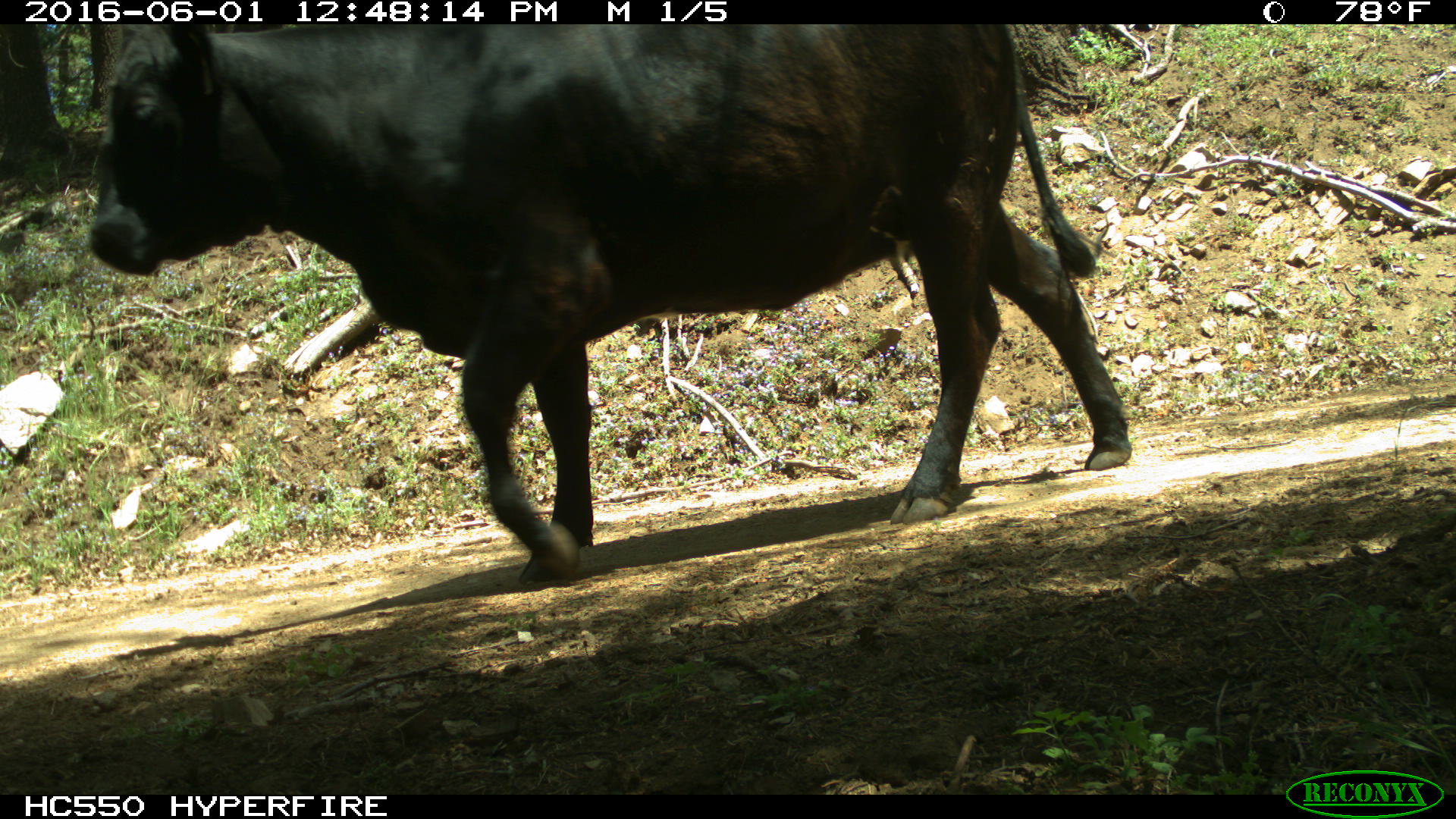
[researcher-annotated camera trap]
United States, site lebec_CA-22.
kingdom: Animalia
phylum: Chordata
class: Mammalia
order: Artiodactyla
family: Bovidae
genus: Bos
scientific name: Bos taurus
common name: domestic cow